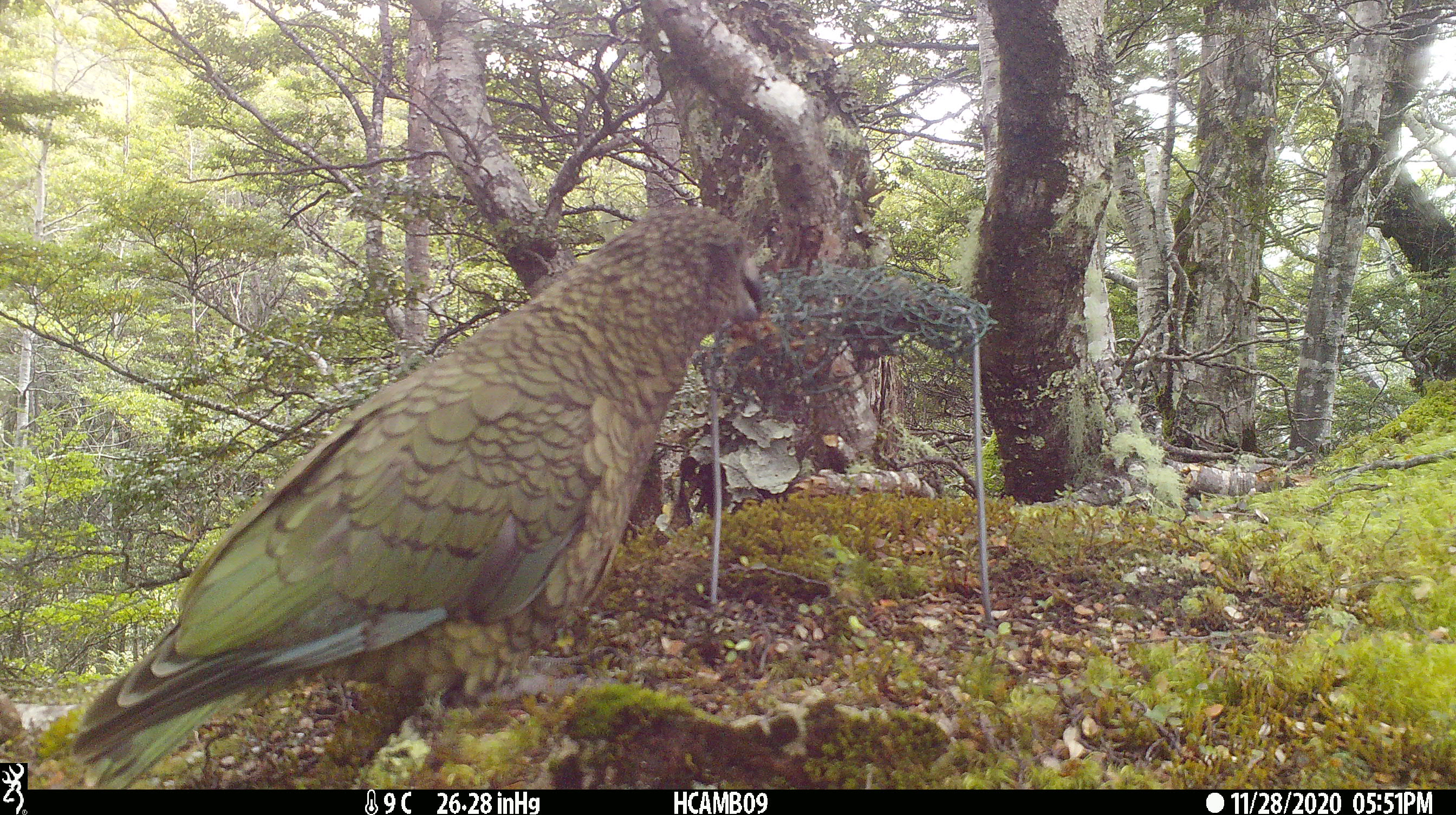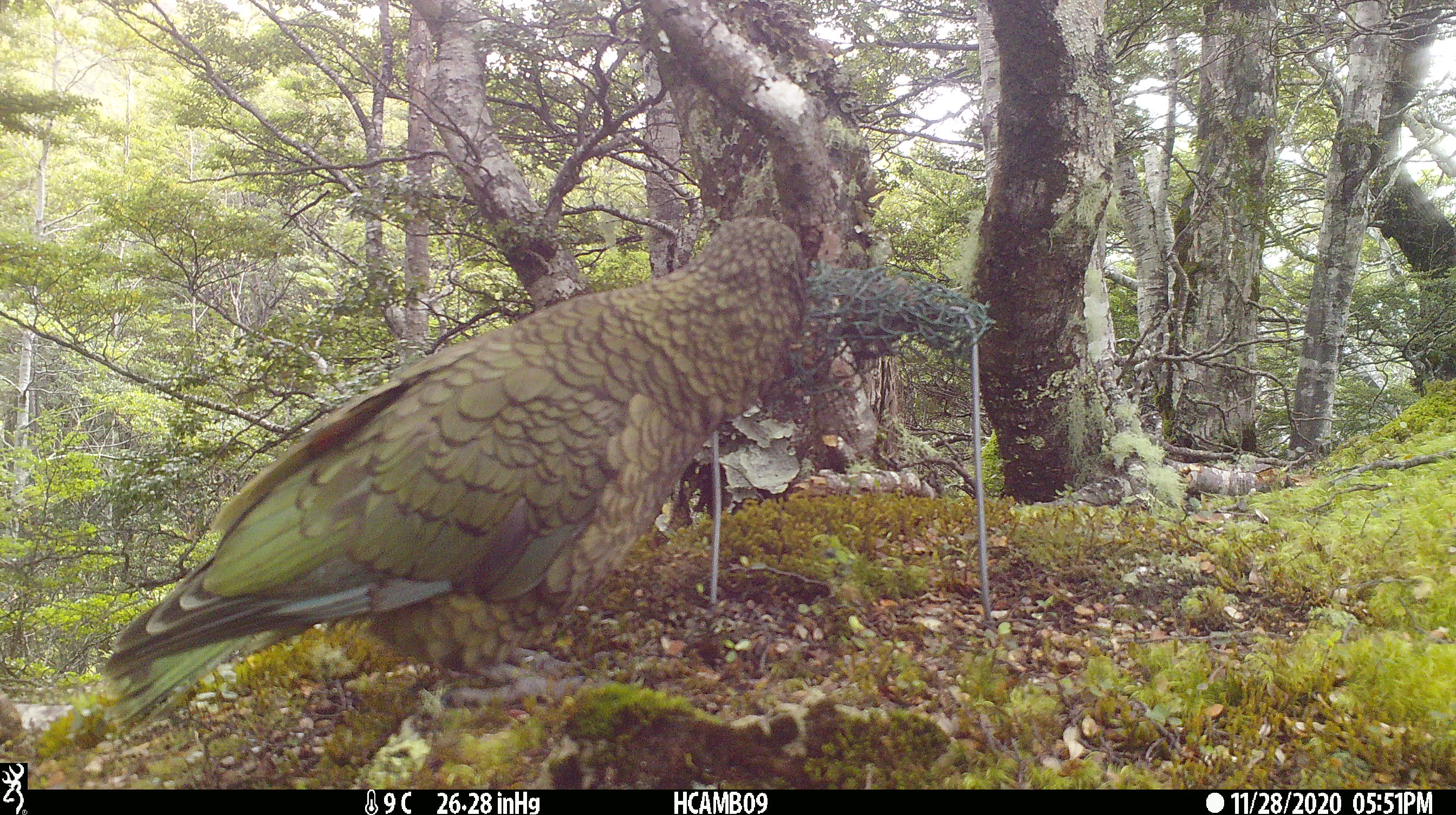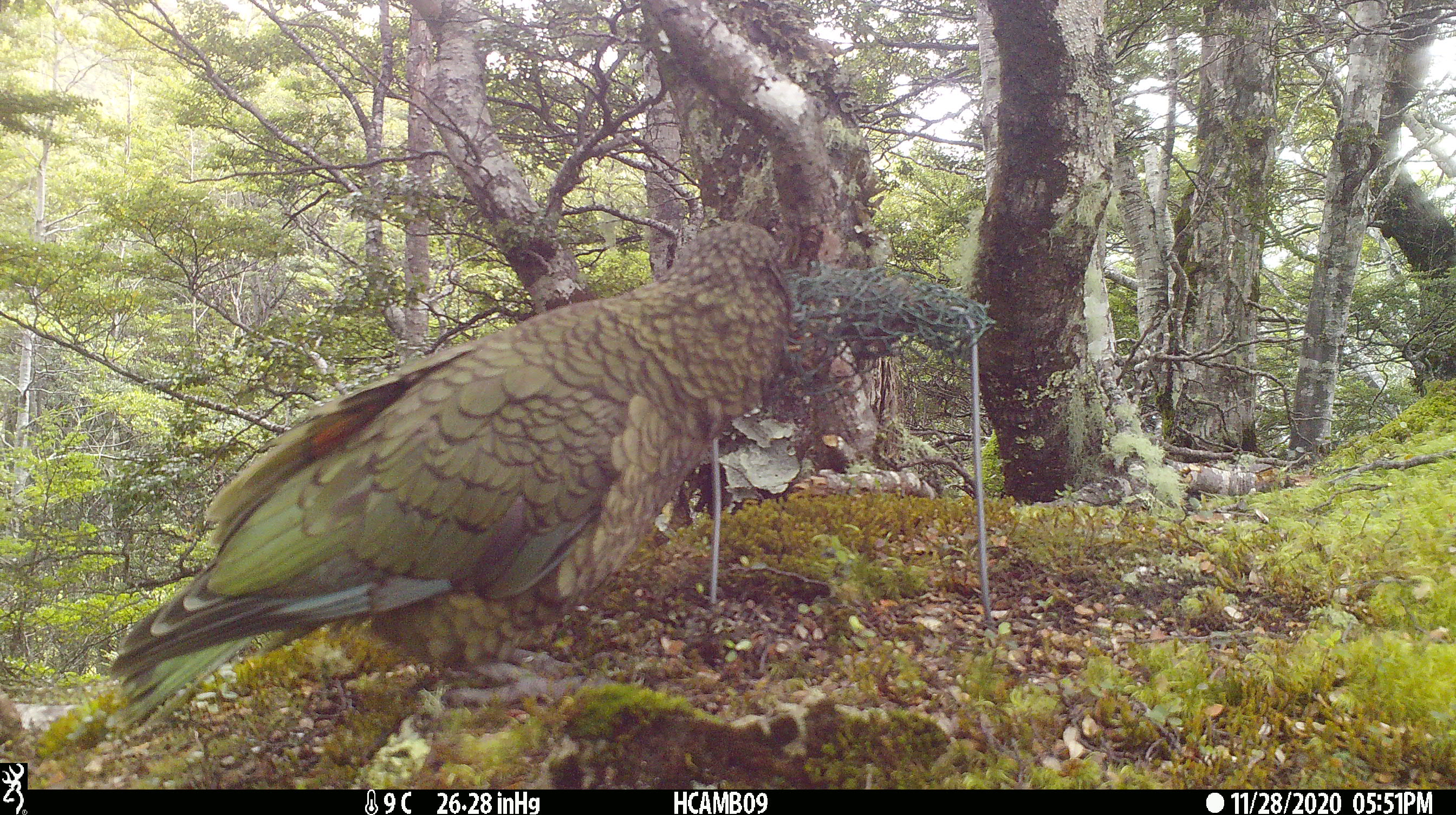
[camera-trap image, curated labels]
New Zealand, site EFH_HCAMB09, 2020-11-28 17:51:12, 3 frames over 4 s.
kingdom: Animalia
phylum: Chordata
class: Aves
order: Psittaciformes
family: Strigopidae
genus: Nestor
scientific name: Nestor notabilis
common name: kea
Kea (Nestor notabilis).